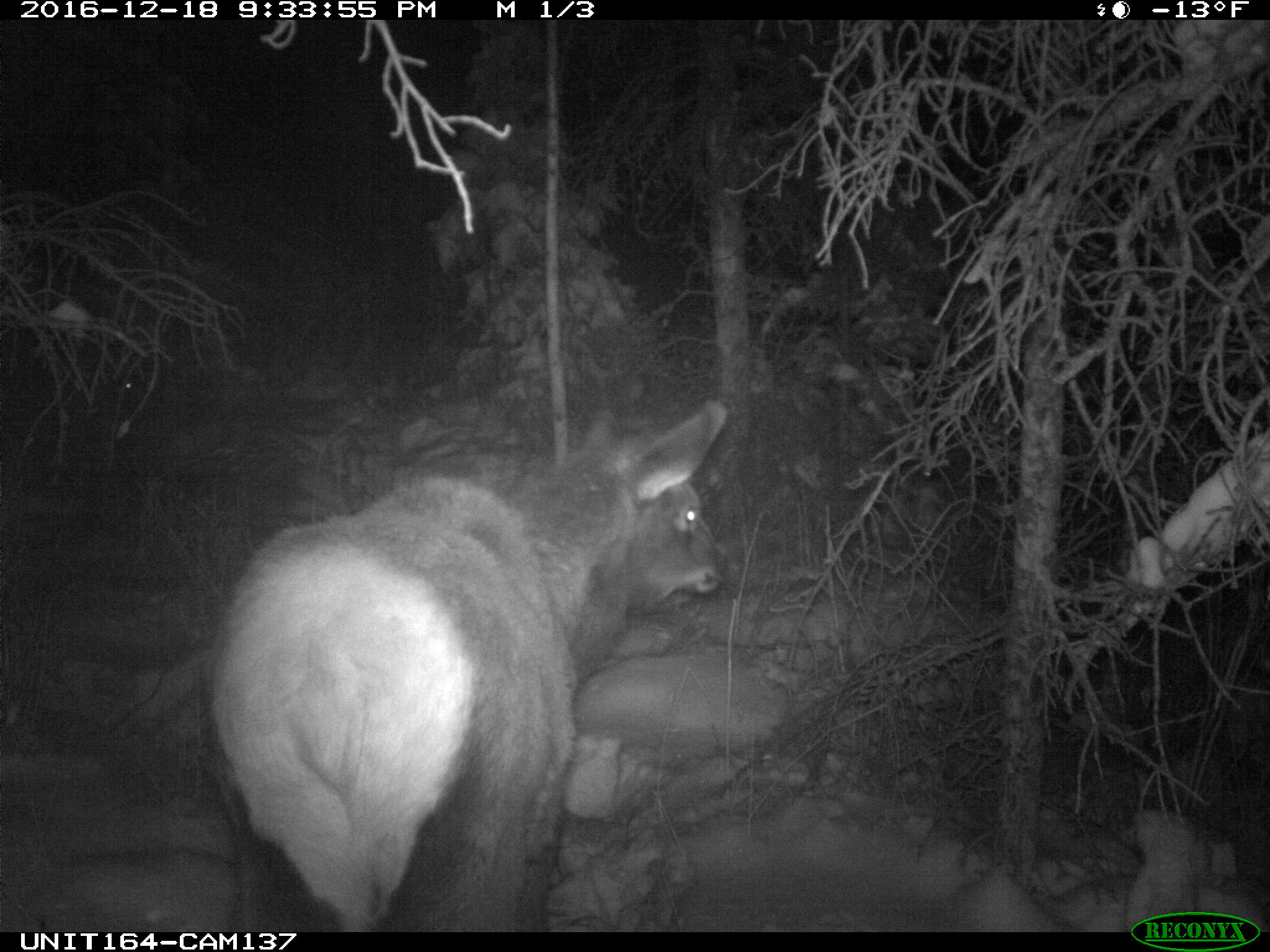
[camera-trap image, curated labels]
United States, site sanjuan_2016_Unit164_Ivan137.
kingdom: Animalia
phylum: Chordata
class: Mammalia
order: Artiodactyla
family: Cervidae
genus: Cervus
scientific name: Cervus elaphus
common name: red deer